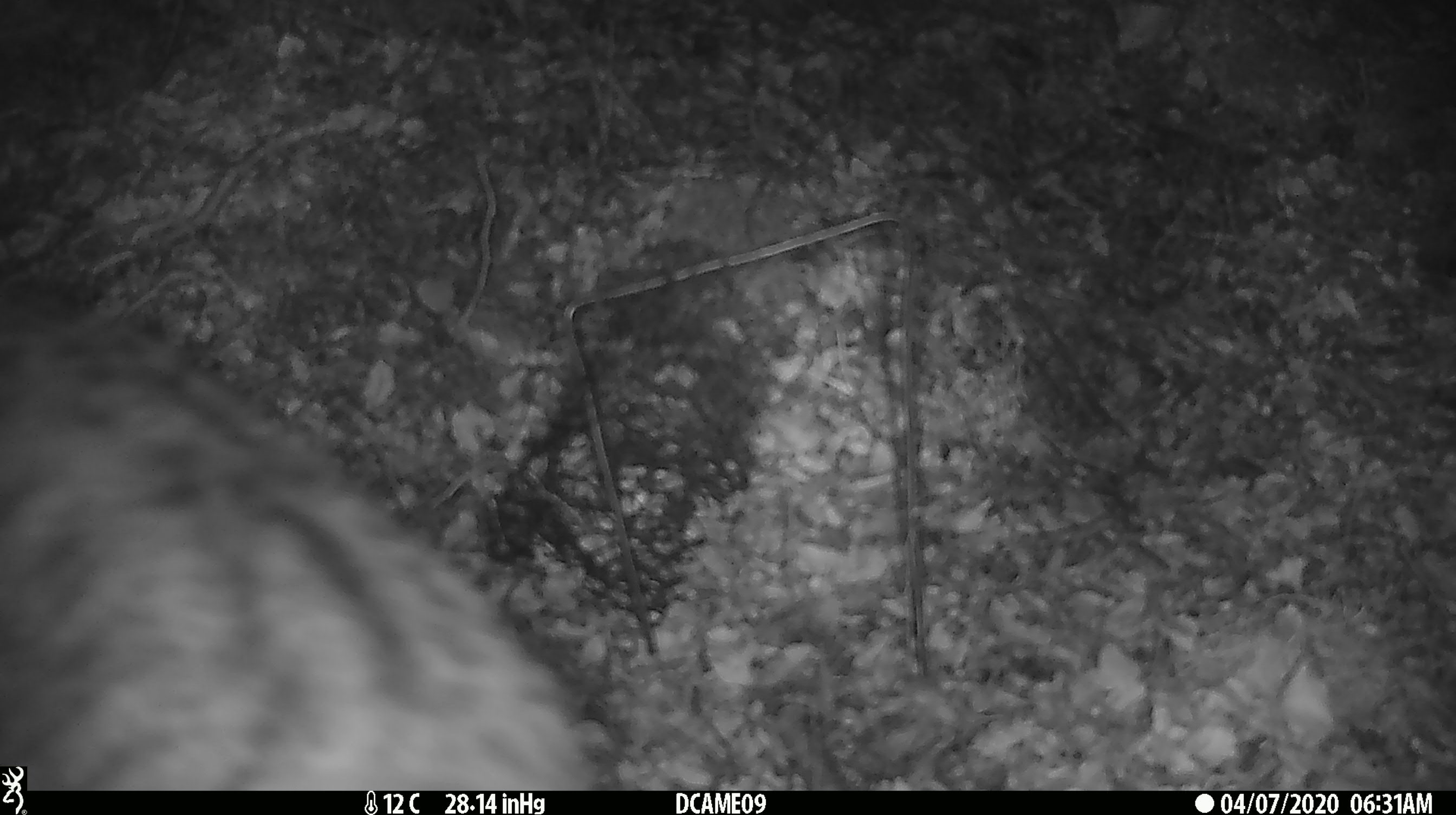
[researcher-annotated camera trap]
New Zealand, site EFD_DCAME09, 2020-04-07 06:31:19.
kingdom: Animalia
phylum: Chordata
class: Mammalia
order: Diprotodontia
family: Phalangeridae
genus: Trichosurus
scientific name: Trichosurus vulpecula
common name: common brushtail possum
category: possum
Possum (common brushtail possum) (Trichosurus vulpecula).